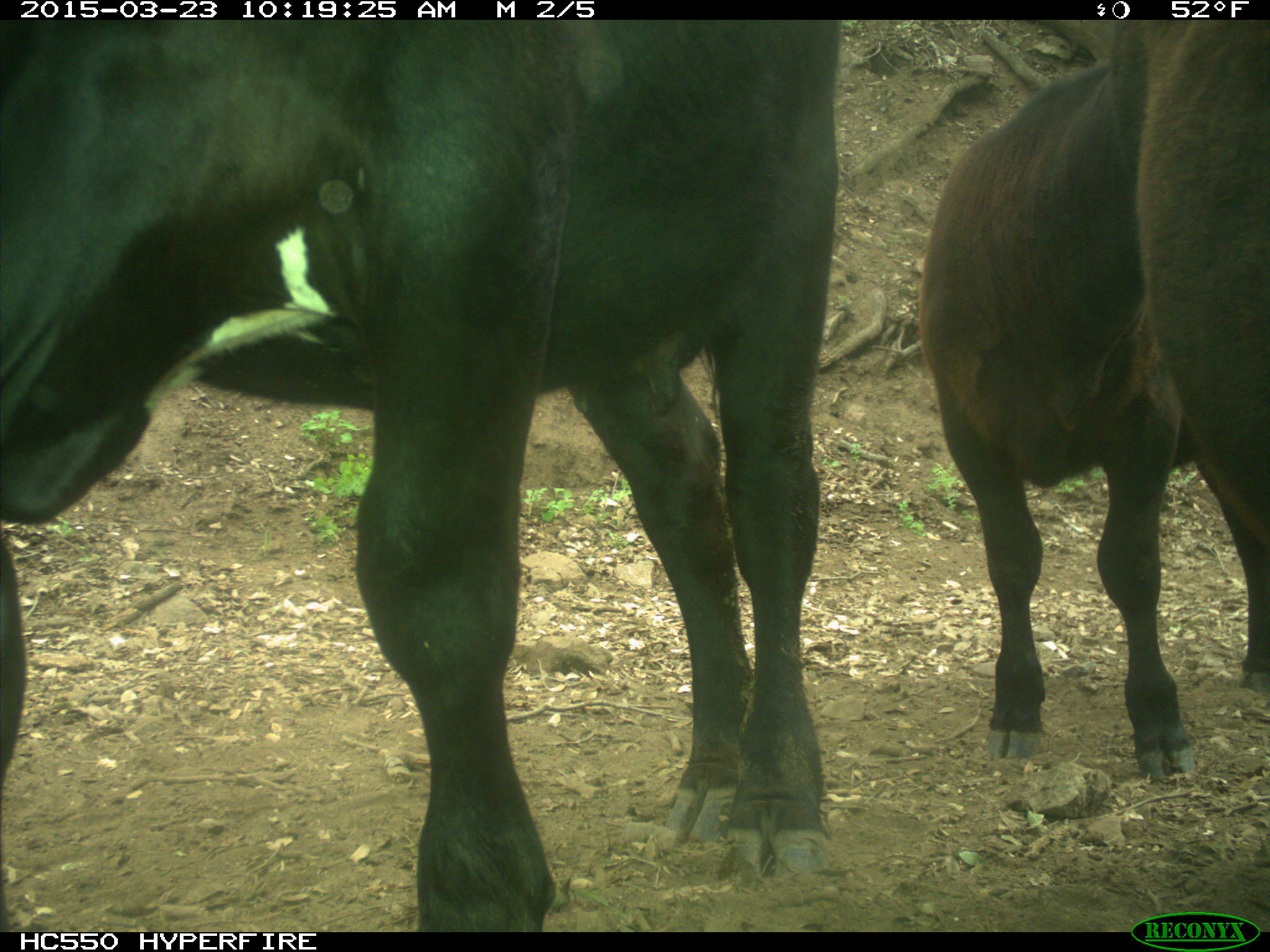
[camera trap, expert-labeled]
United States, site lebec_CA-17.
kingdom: Animalia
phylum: Chordata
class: Mammalia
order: Artiodactyla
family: Bovidae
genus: Bos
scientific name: Bos taurus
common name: domestic cow